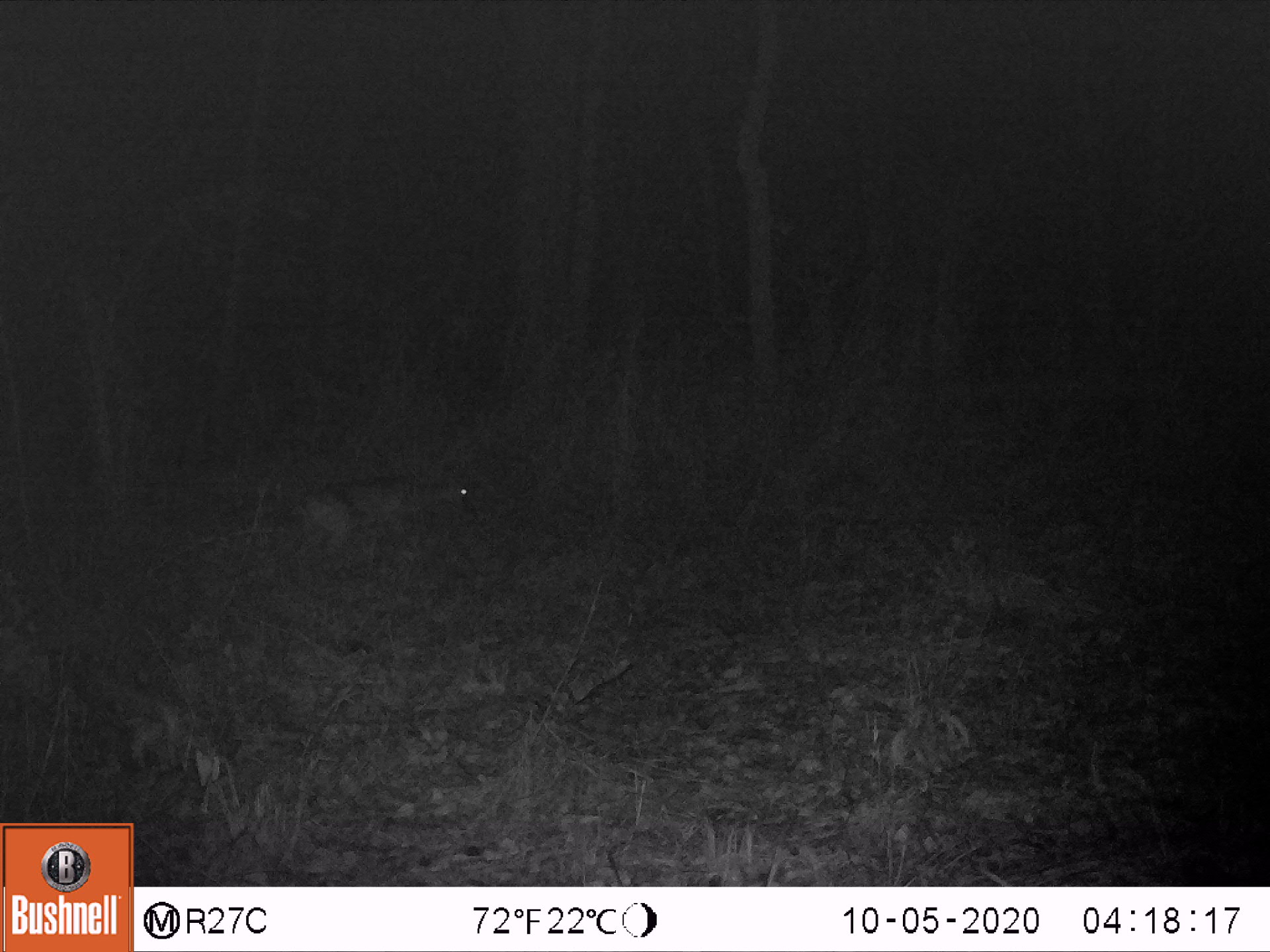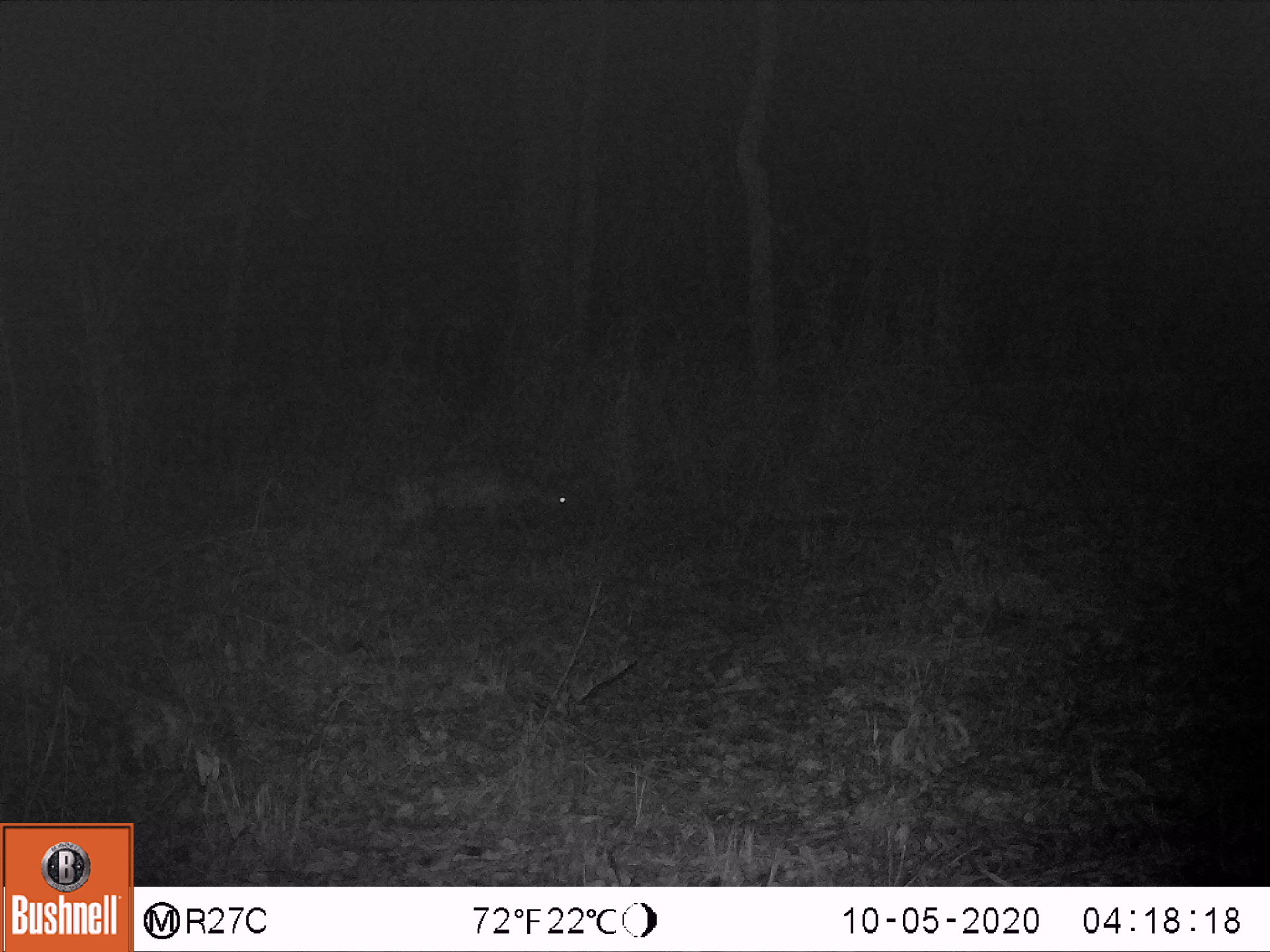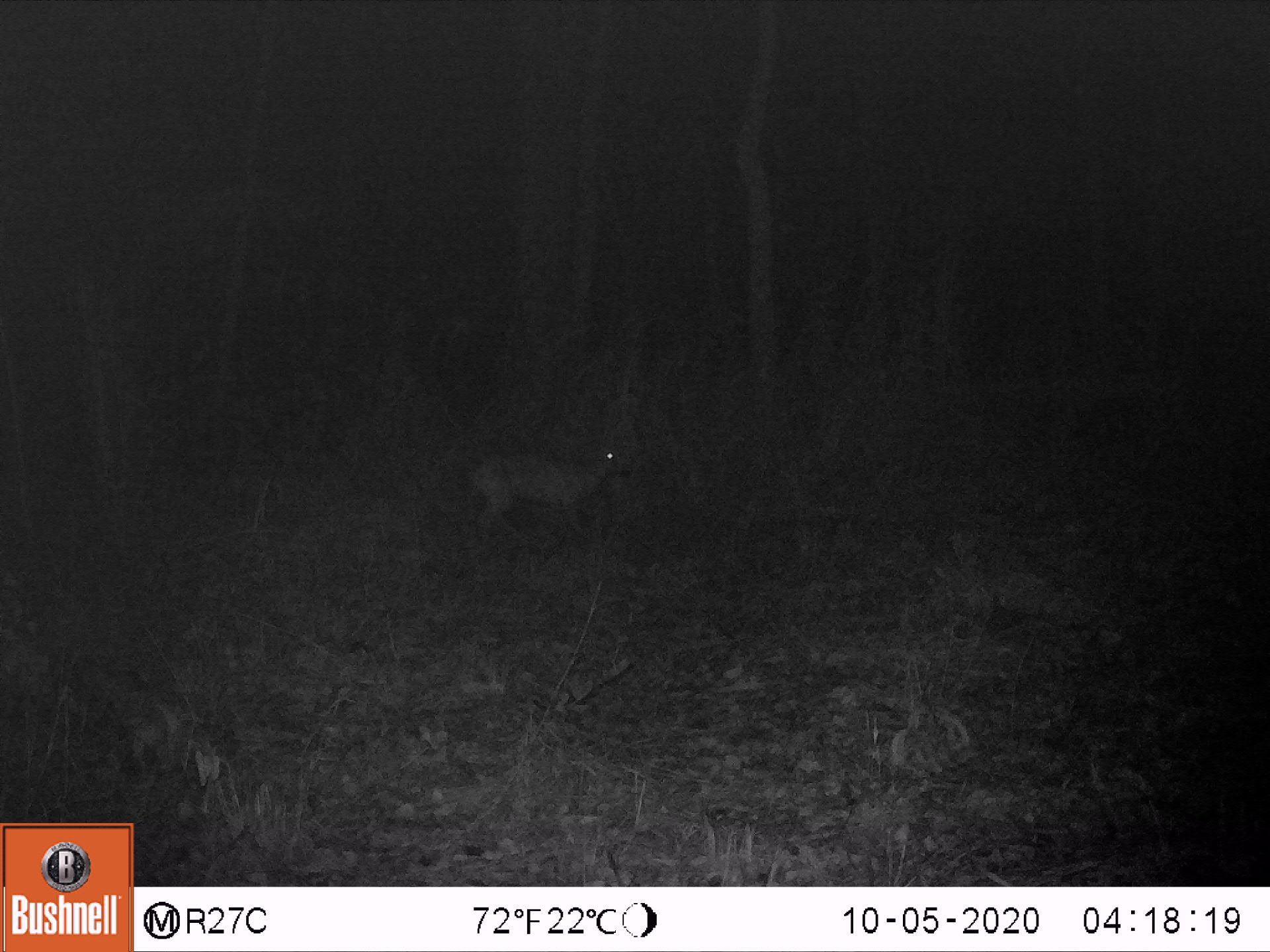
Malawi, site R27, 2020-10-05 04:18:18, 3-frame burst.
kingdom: Animalia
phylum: Chordata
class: Mammalia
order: Artiodactyla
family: Bovidae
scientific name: Antilopinae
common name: small antelope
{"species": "small antelope (Antilopinae)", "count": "1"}